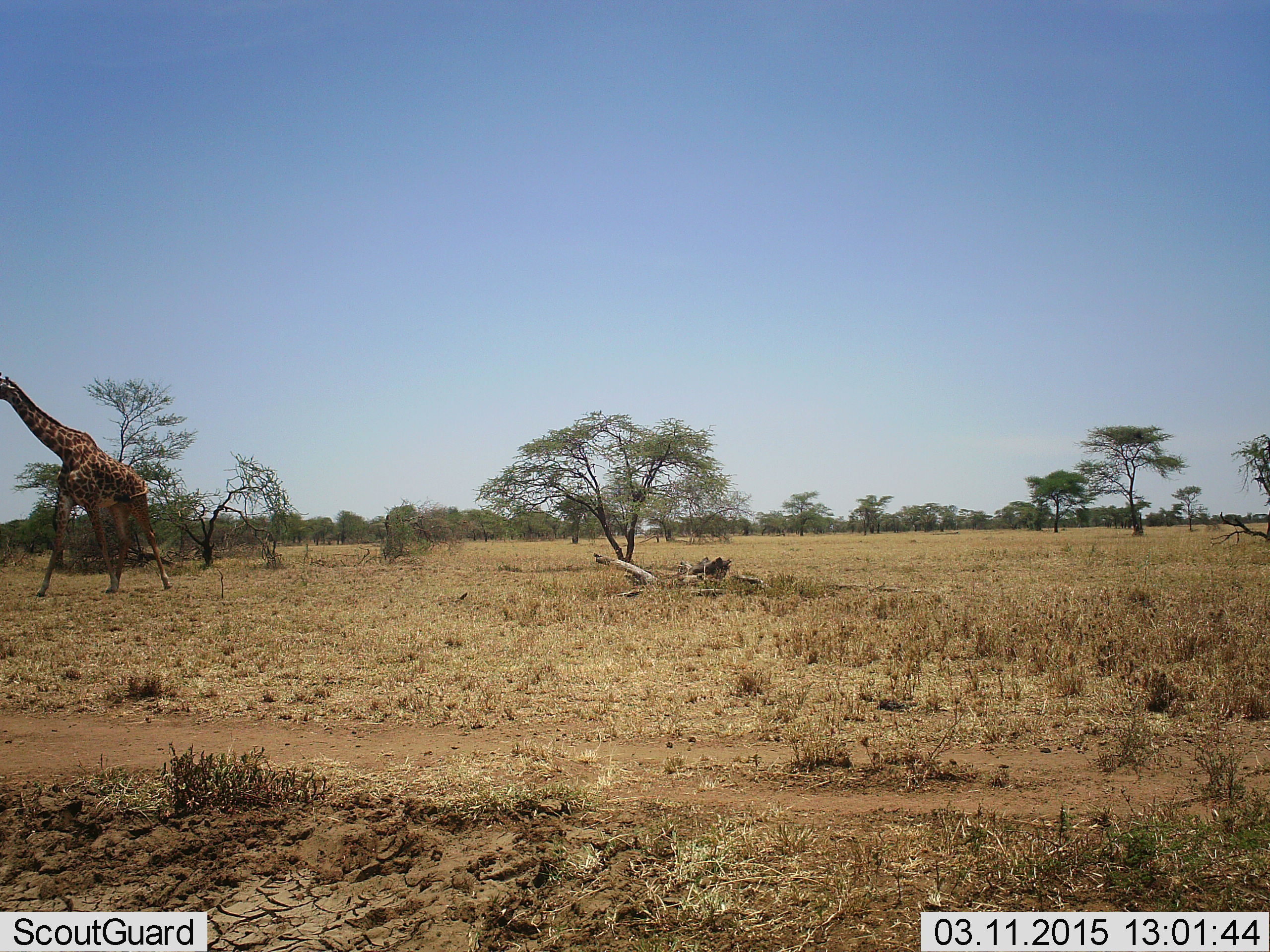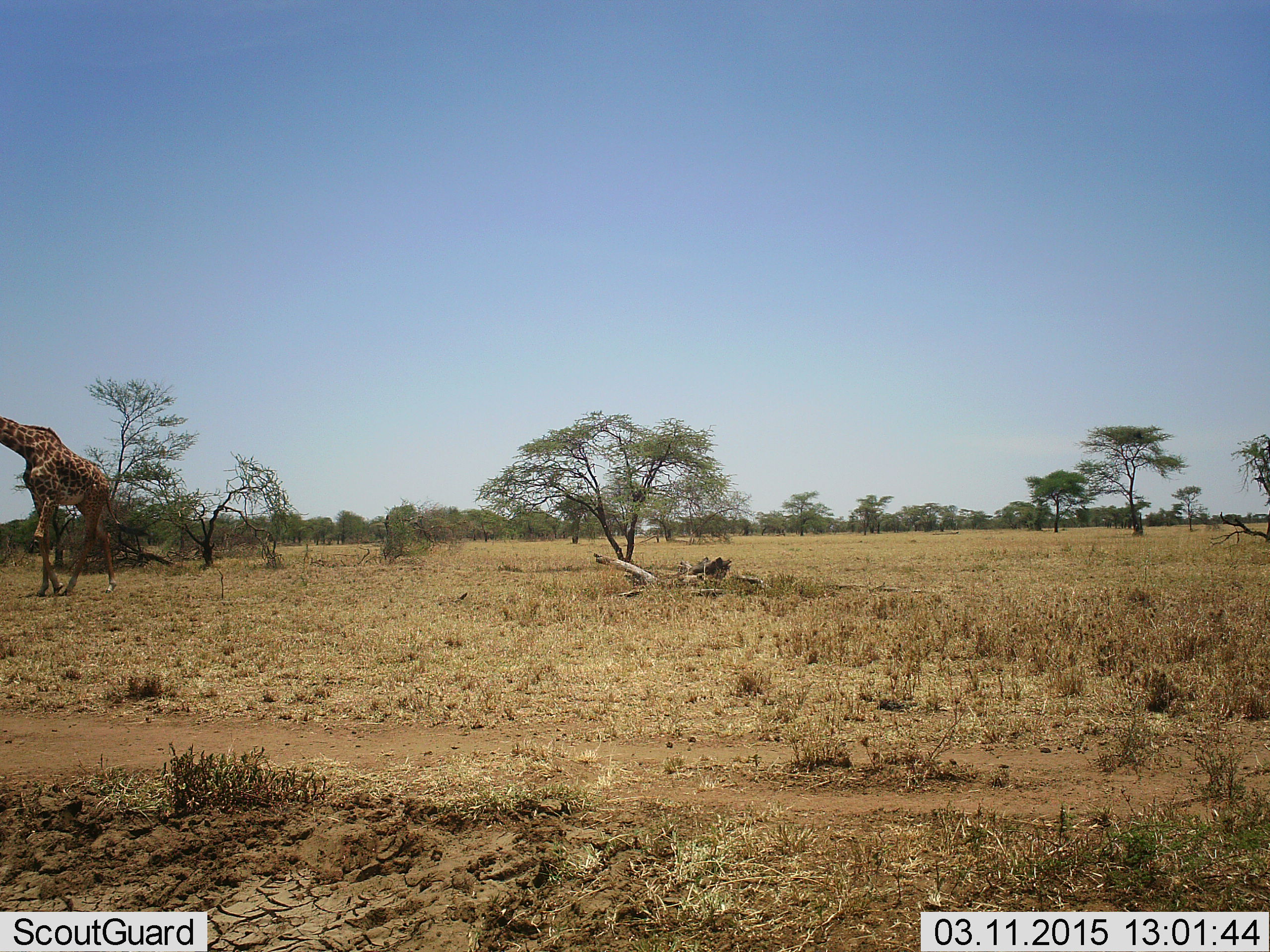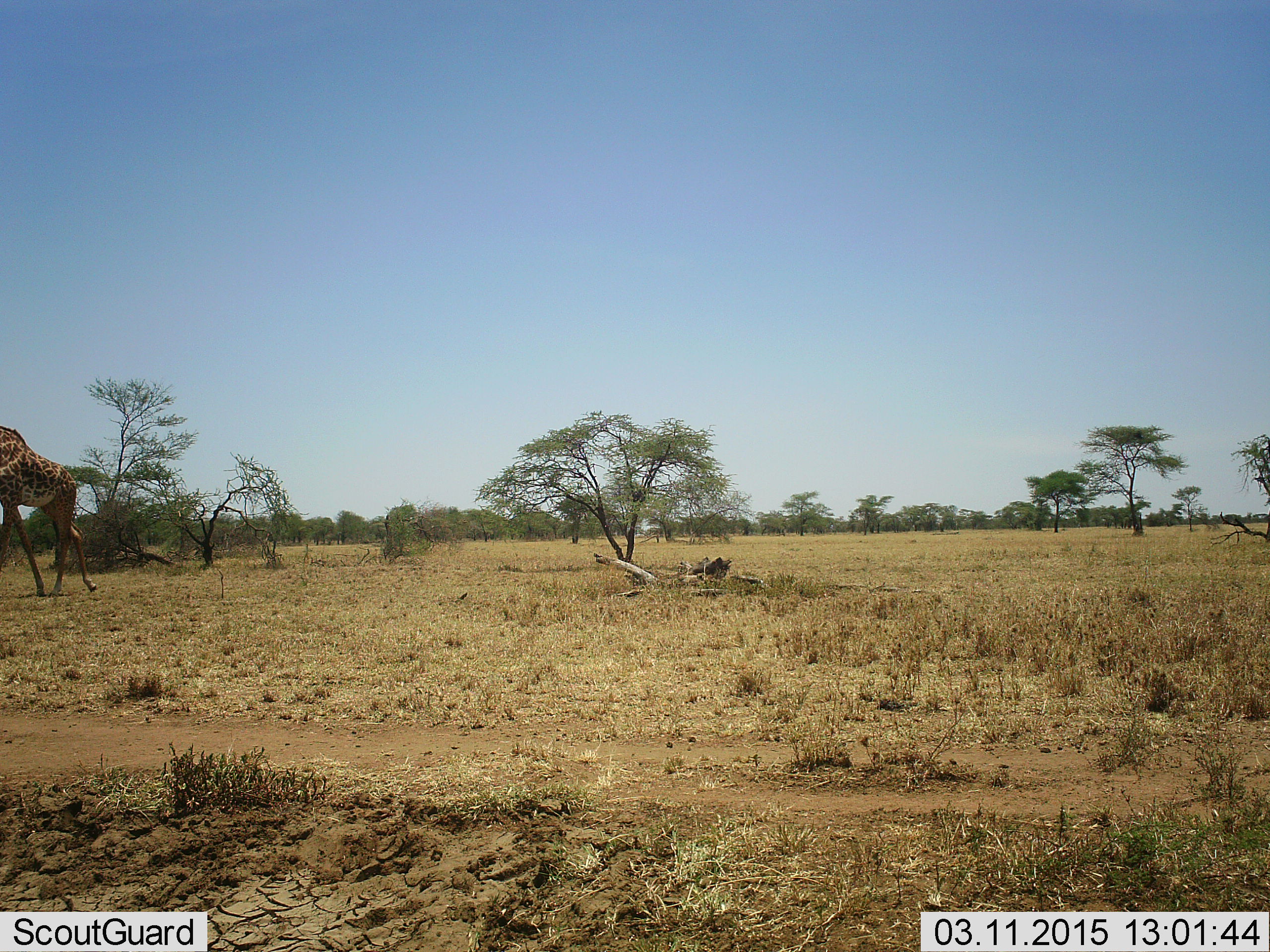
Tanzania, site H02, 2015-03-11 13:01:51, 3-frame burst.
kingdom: Animalia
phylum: Chordata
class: Mammalia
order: Artiodactyla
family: Giraffidae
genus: Giraffa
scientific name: Giraffa camelopardalis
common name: giraffe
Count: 1.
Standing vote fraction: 10%.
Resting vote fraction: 0%.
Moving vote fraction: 90%.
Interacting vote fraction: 0%.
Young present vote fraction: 0%.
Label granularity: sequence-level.